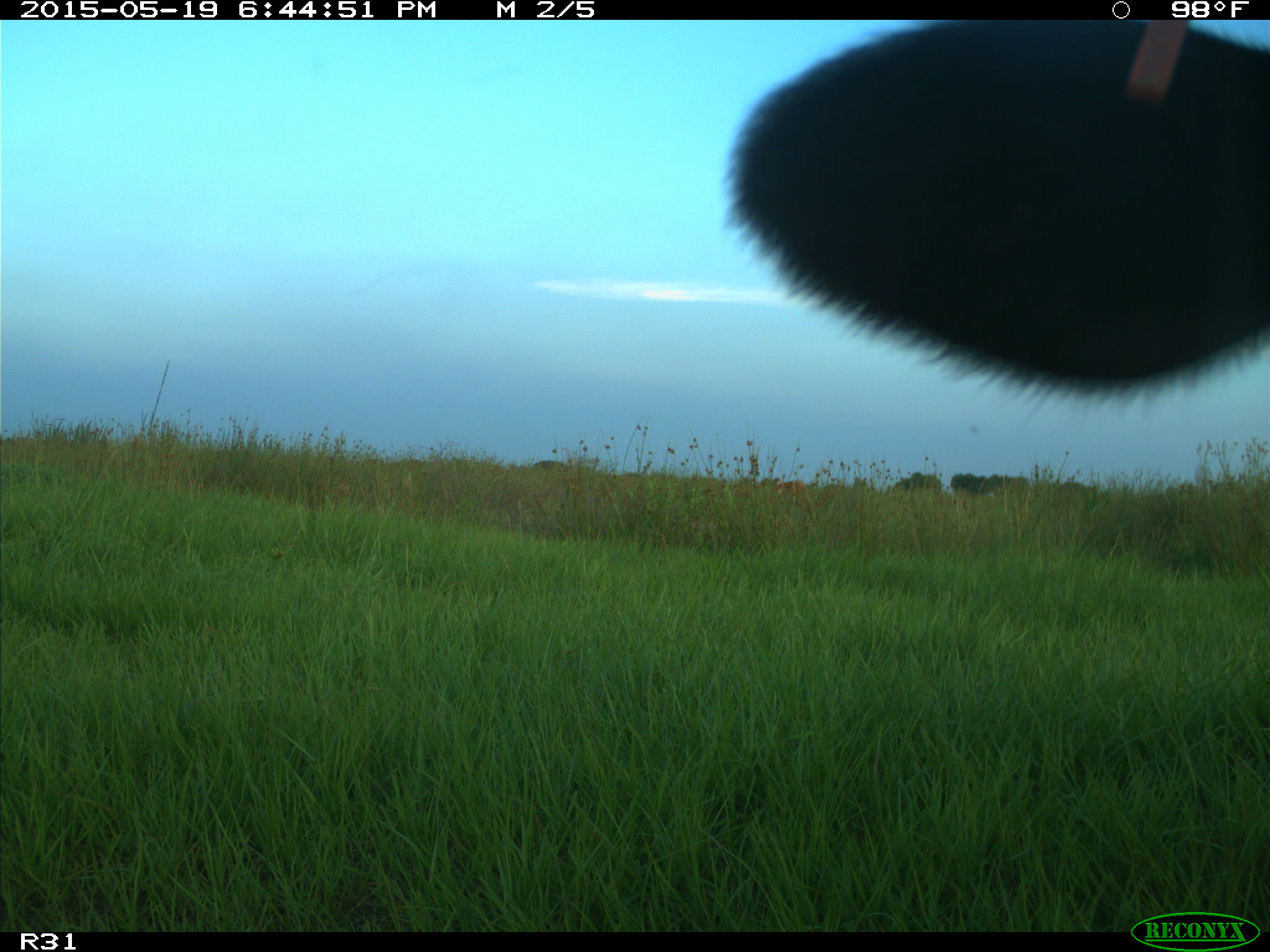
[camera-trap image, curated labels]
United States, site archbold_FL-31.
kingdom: Animalia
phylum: Chordata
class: Mammalia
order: Artiodactyla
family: Bovidae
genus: Bos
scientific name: Bos taurus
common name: domestic cow